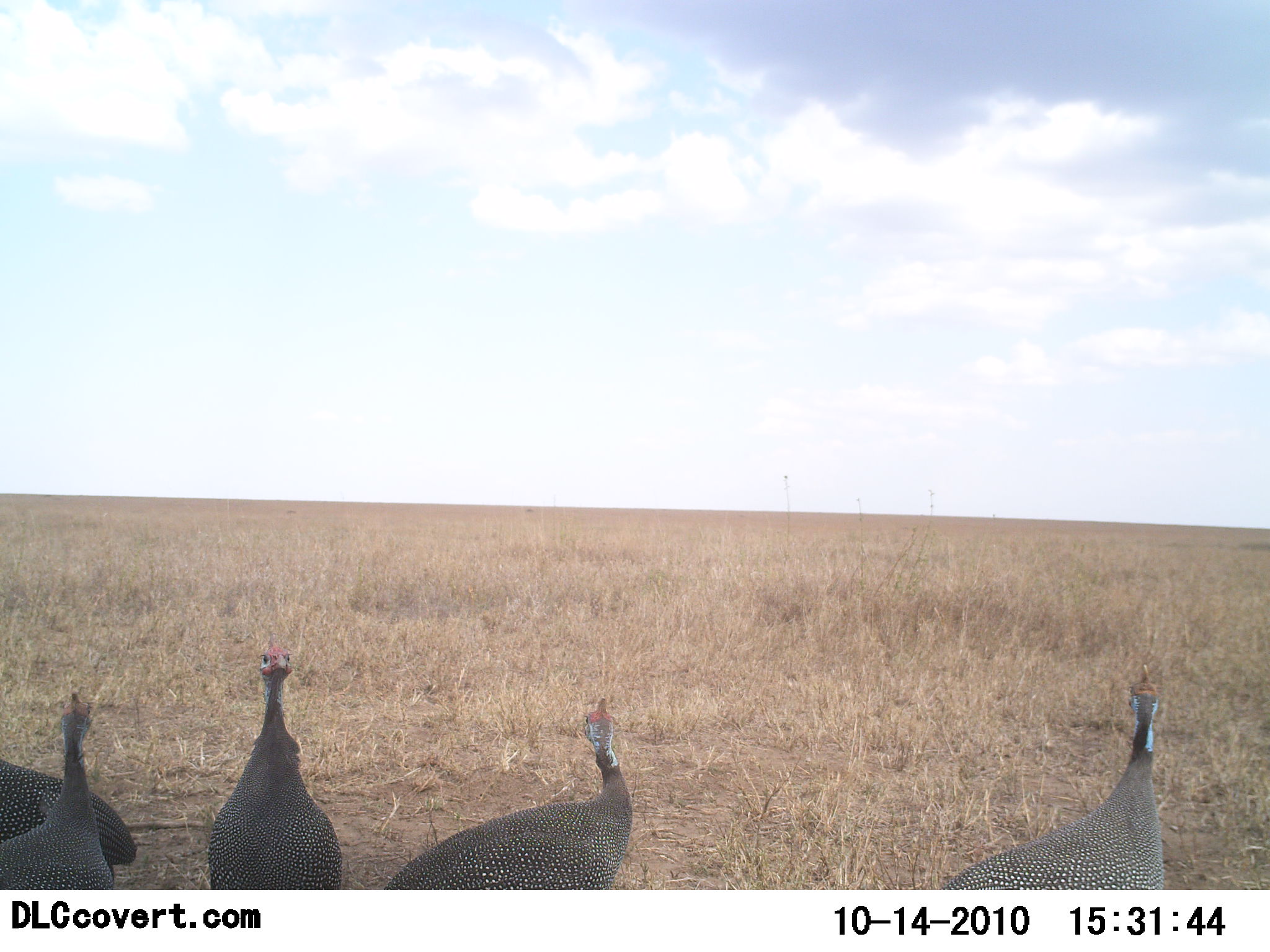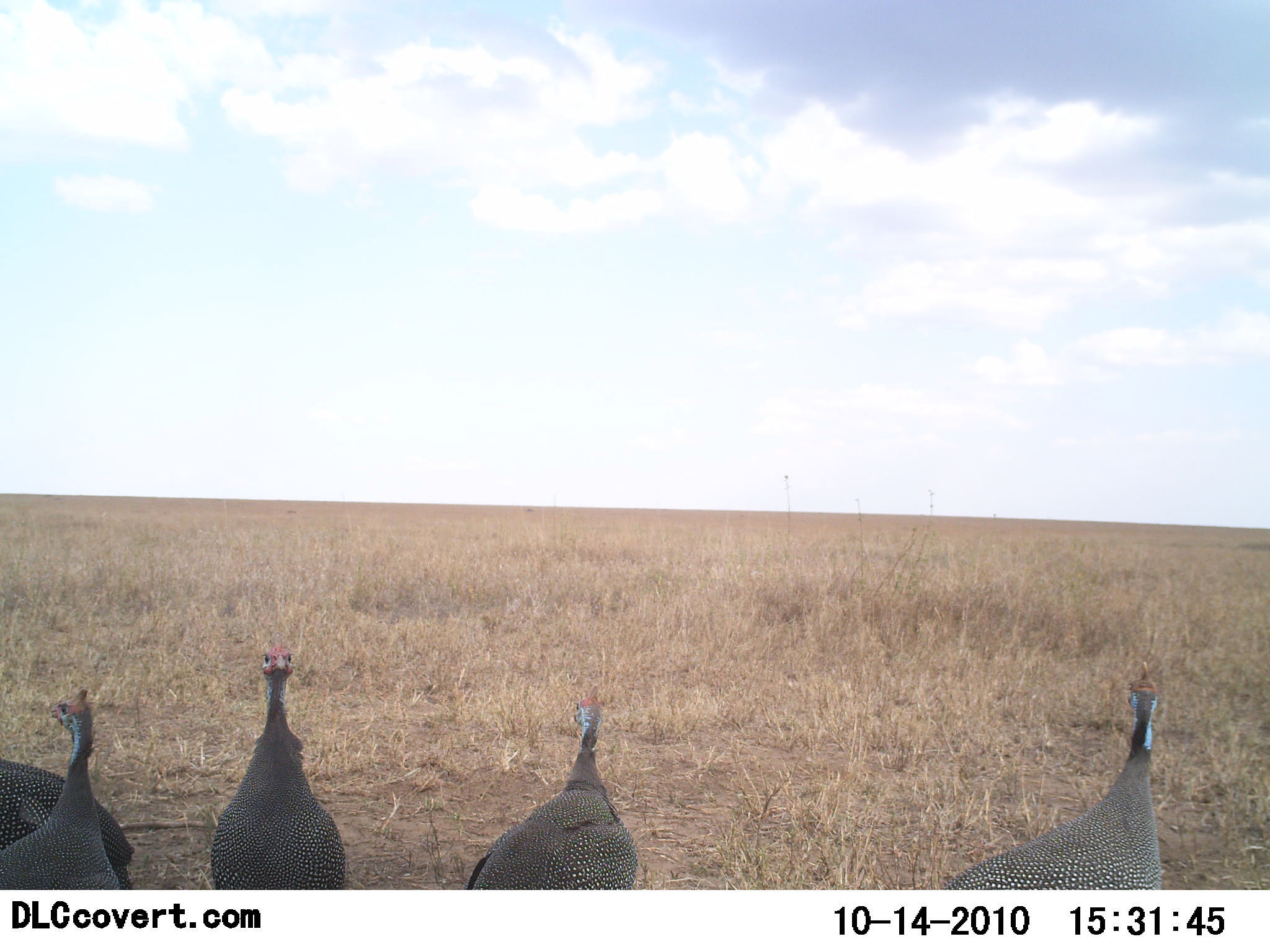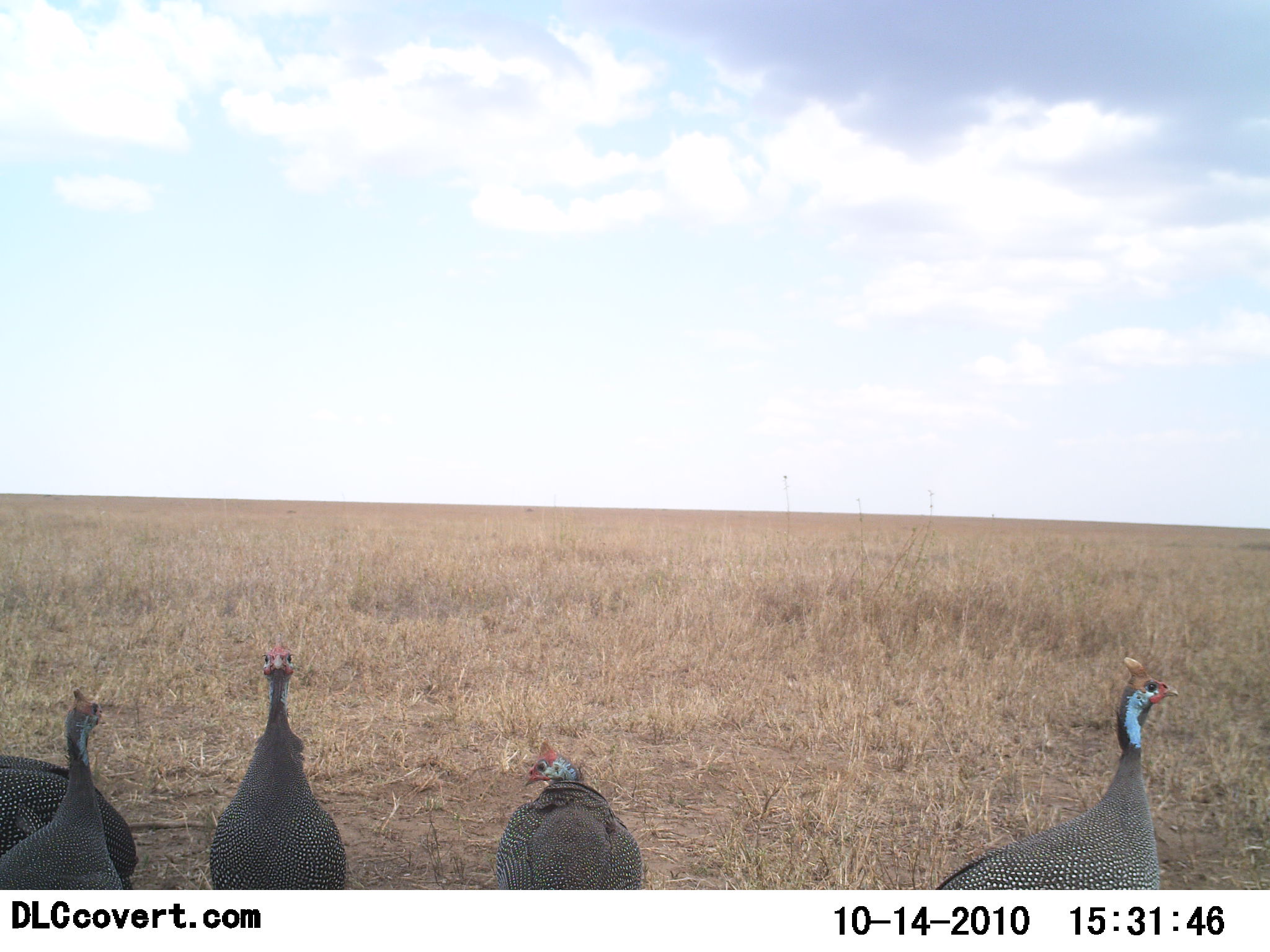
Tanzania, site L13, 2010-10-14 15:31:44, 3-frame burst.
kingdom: Animalia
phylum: Chordata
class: Aves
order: Galliformes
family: Numididae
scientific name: Numididae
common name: guinea fowl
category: guineafowl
Guineafowl (guinea fowl) (Numididae), count 5. Behavior (volunteer vote fractions): standing 100%, resting 0%, moving 0%, interacting 0%. Young present (vote fraction): 0%. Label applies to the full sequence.